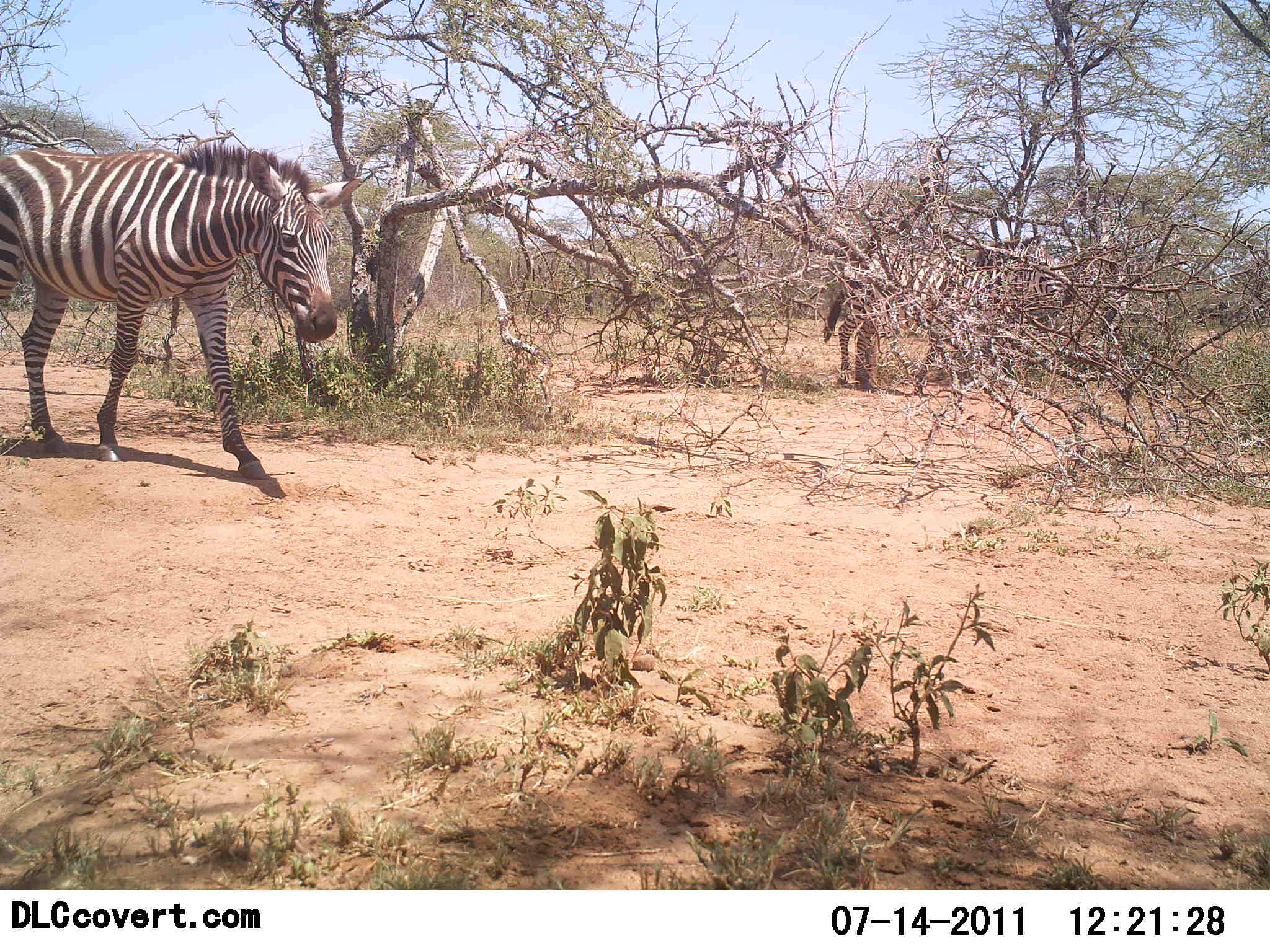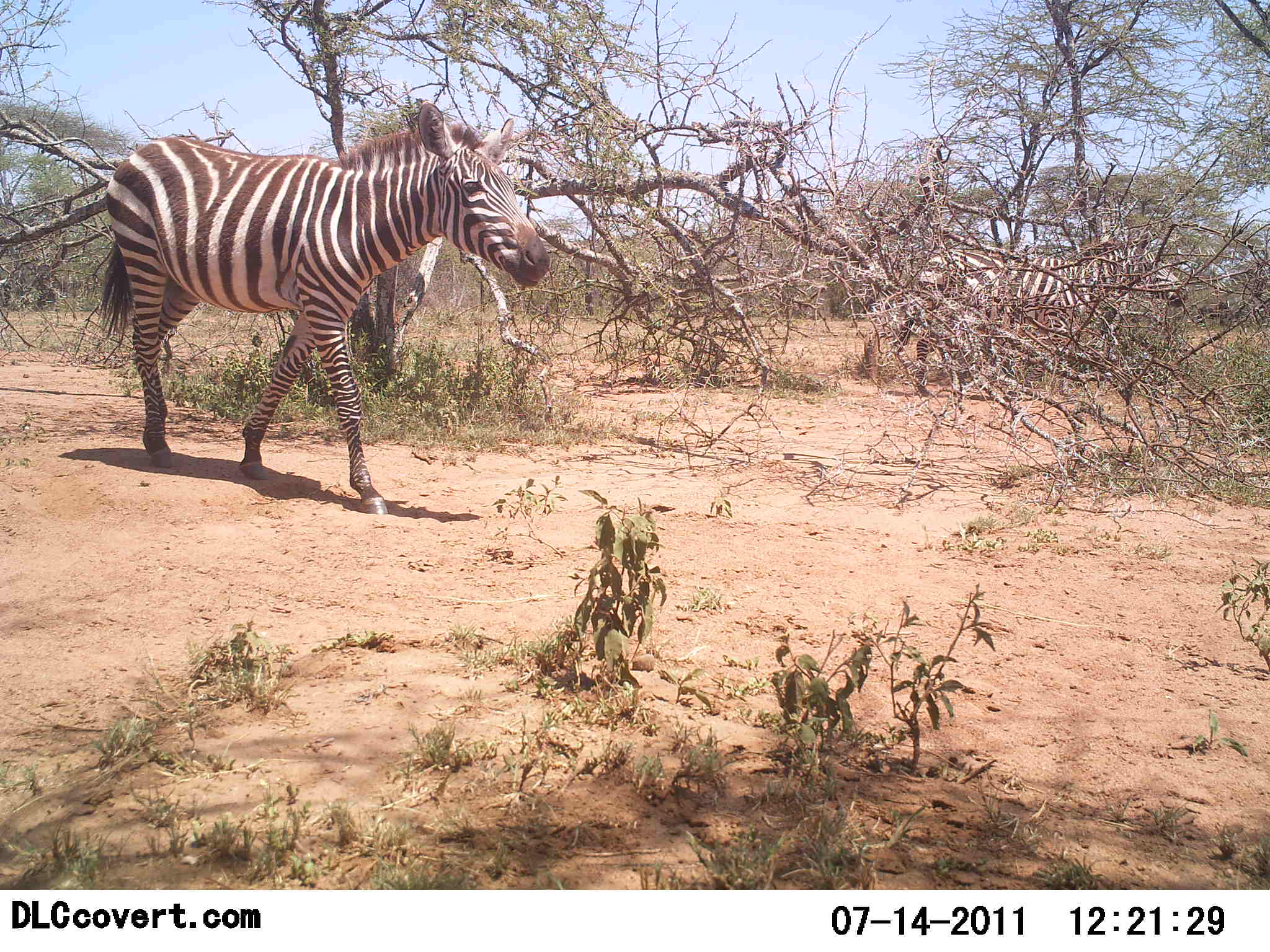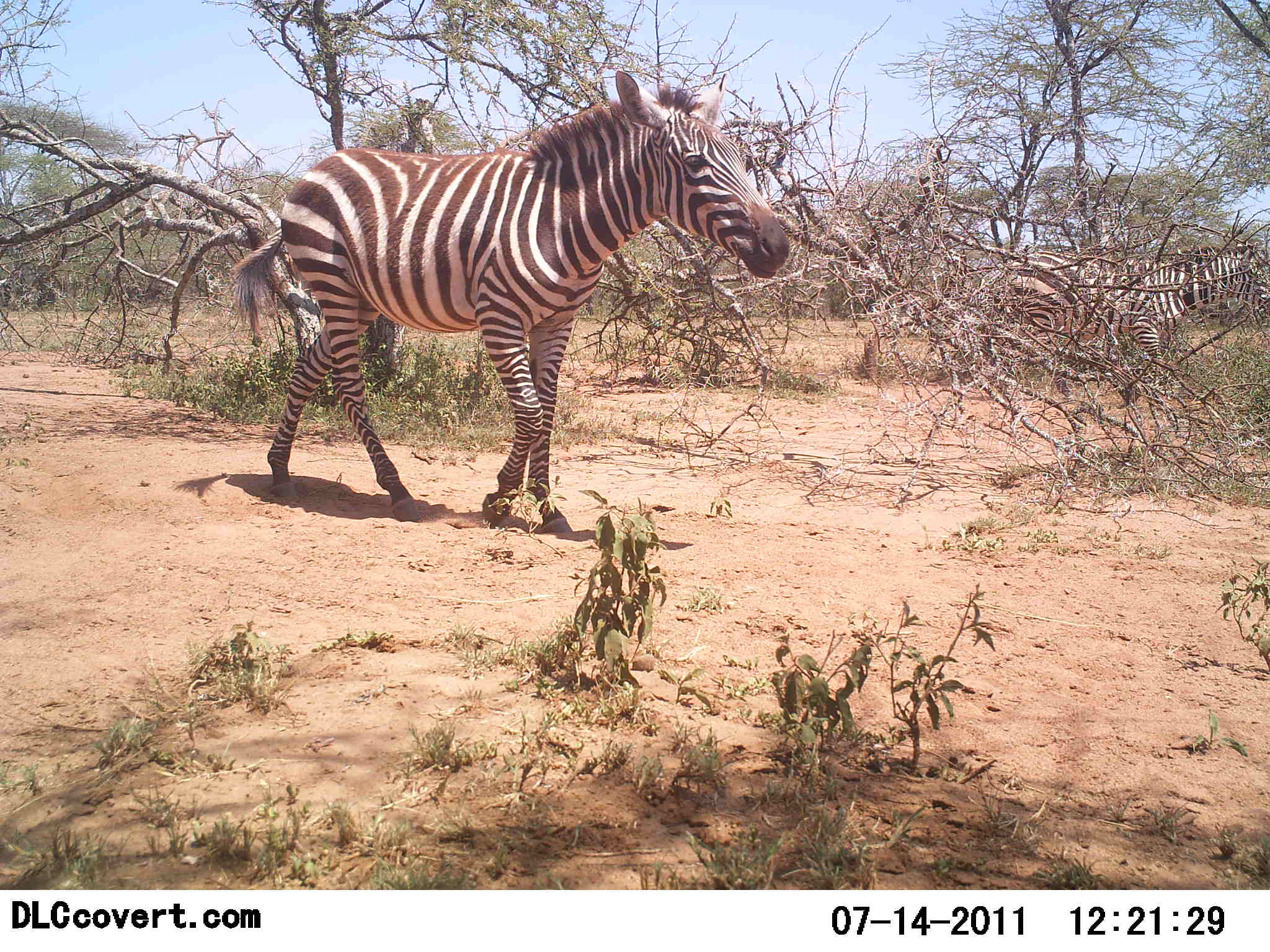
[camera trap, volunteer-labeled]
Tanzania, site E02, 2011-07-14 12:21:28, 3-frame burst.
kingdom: Animalia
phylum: Chordata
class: Mammalia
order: Perissodactyla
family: Equidae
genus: Equus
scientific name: Equus quagga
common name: plains zebra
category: zebra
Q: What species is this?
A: Zebra (plains zebra) (Equus quagga).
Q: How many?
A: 2.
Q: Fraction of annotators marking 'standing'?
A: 0%.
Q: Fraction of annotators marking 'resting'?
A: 0%.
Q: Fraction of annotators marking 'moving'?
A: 100%.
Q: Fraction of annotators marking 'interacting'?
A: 0%.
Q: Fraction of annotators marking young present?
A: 0%.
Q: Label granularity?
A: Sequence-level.